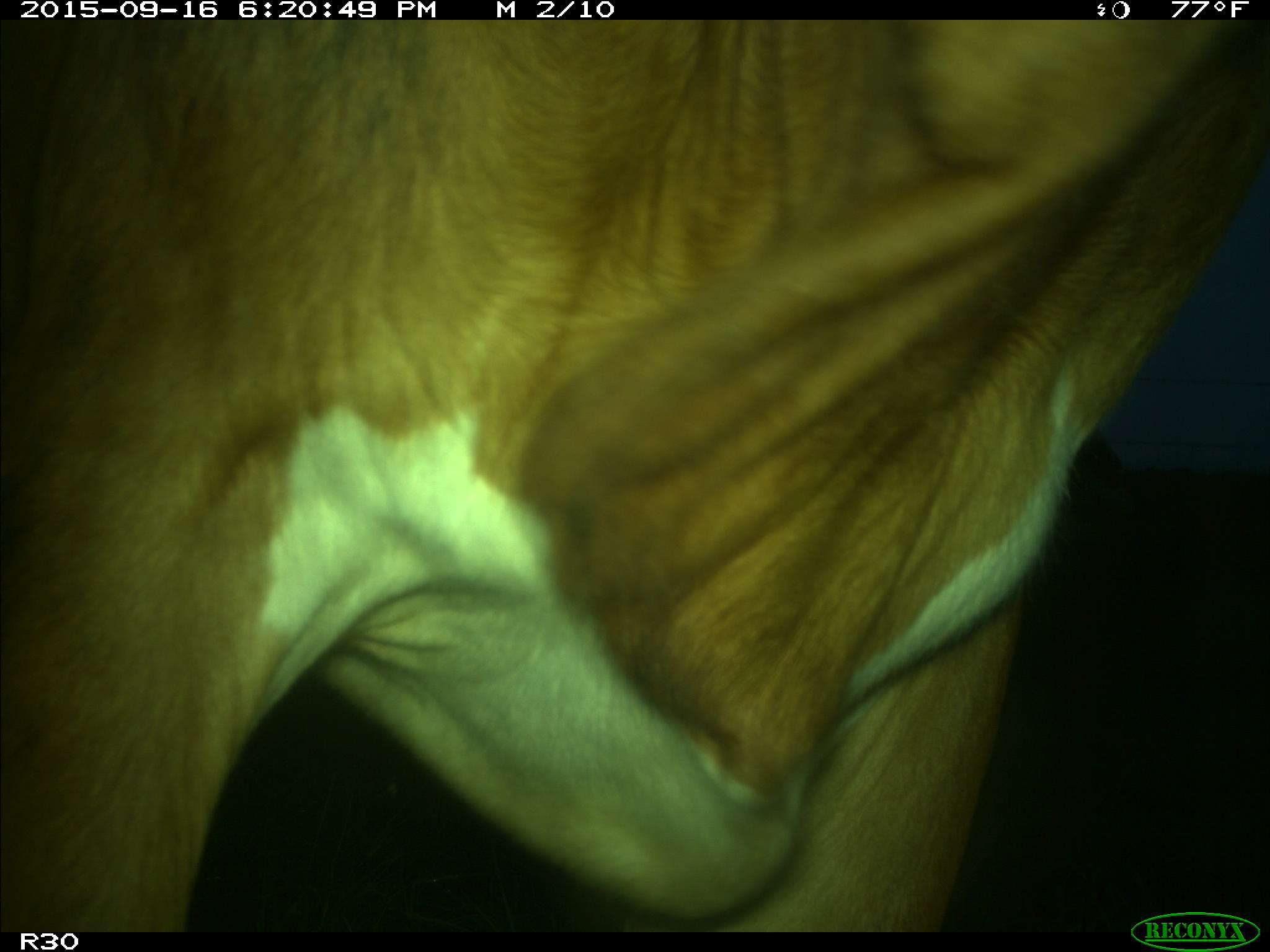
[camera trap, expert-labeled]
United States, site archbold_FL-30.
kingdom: Animalia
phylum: Chordata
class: Mammalia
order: Artiodactyla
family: Bovidae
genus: Bos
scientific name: Bos taurus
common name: domestic cow